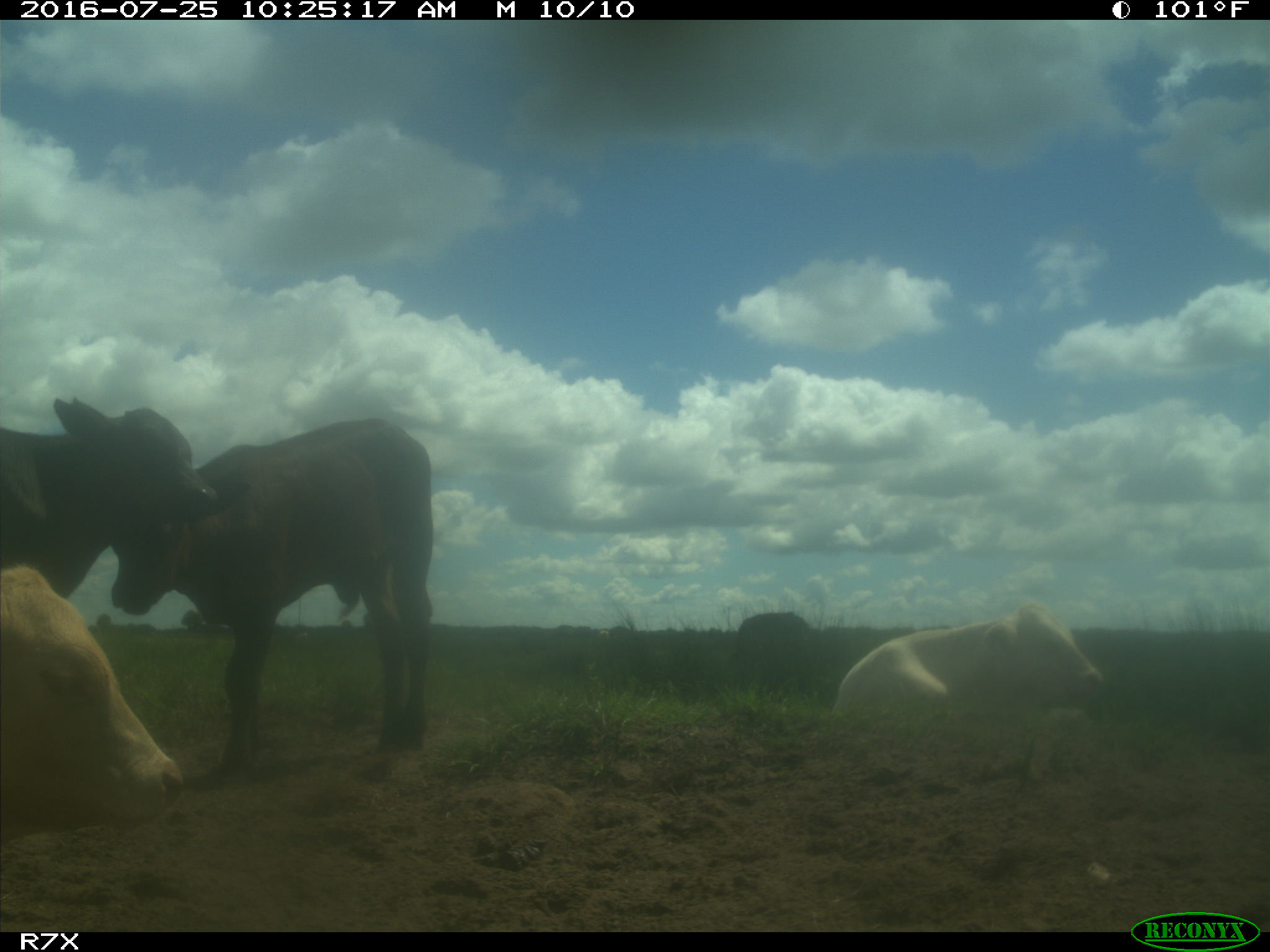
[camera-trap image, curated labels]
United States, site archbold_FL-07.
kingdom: Animalia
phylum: Chordata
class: Mammalia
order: Artiodactyla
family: Bovidae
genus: Bos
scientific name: Bos taurus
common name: domestic cow